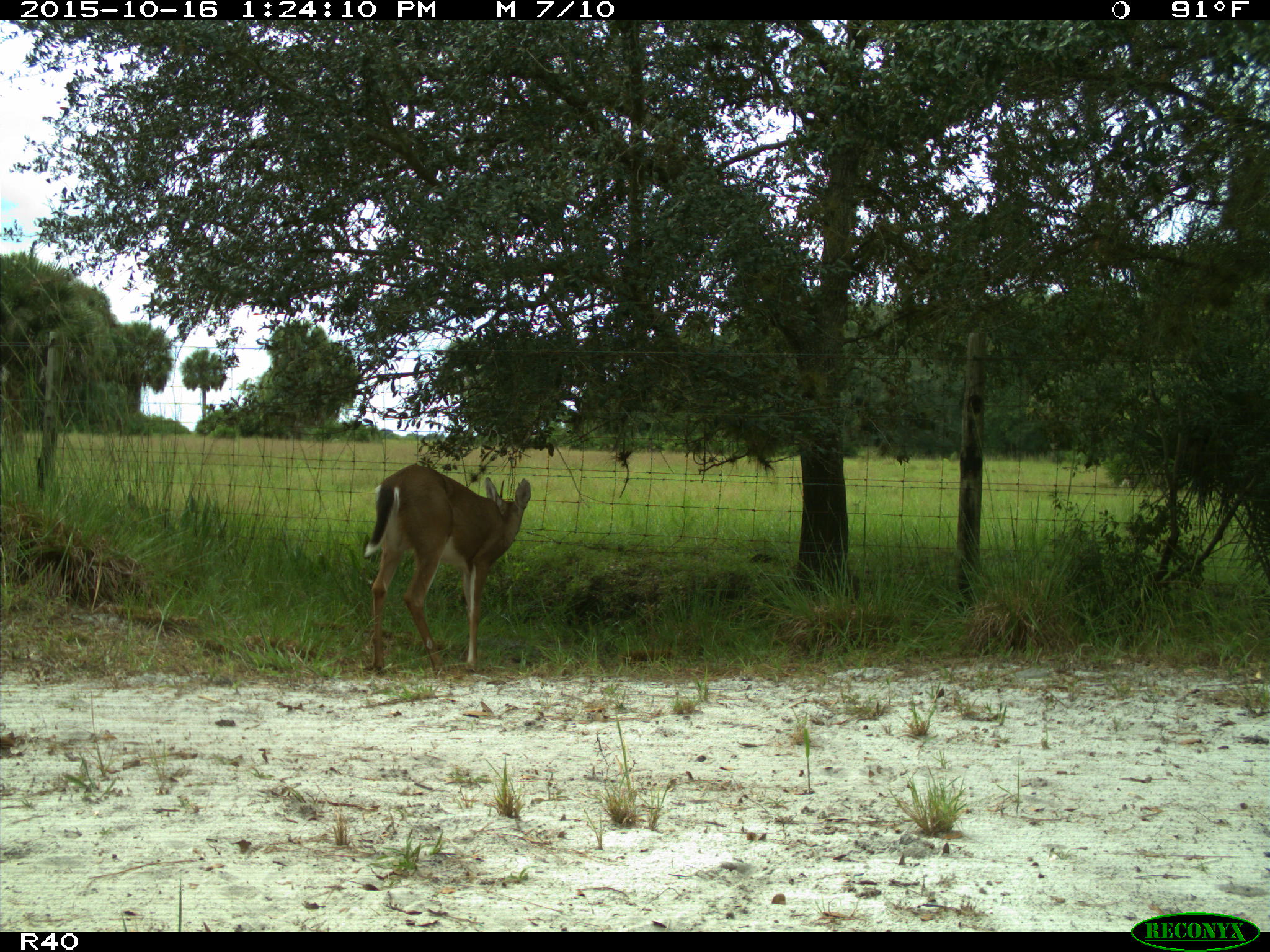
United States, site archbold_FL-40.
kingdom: Animalia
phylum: Chordata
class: Mammalia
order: Artiodactyla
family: Cervidae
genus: Odocoileus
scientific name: Odocoileus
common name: deer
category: unidentified deer